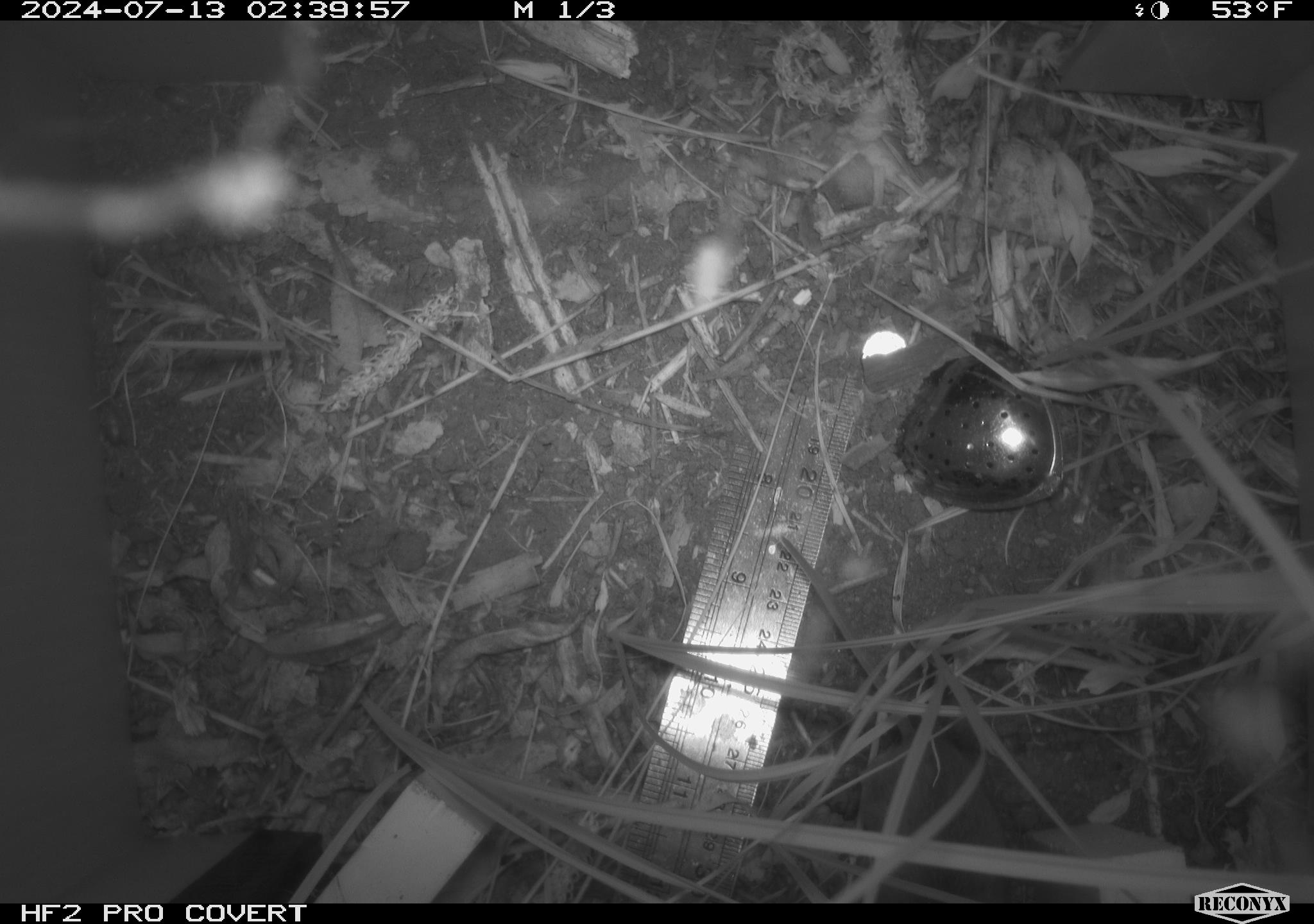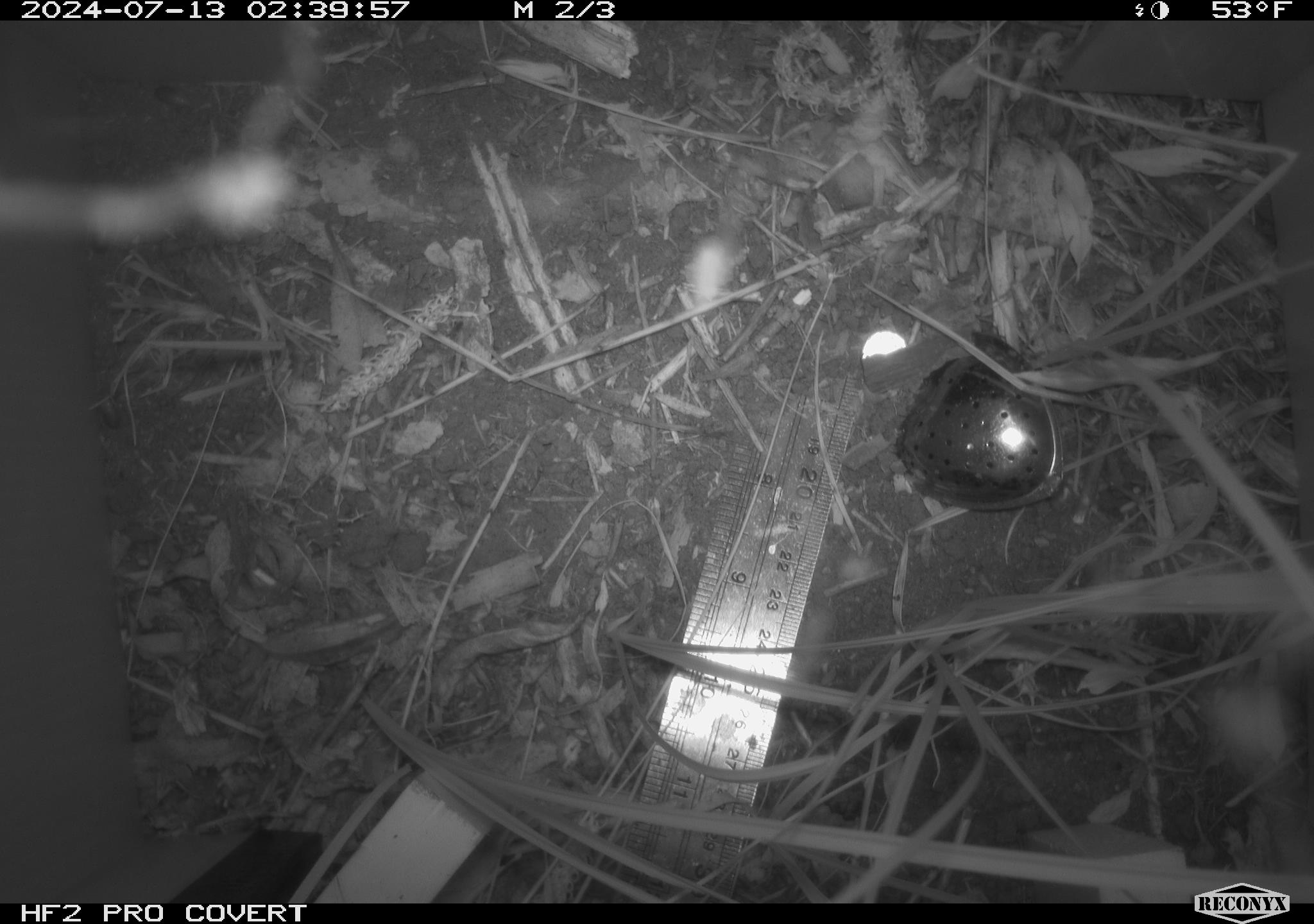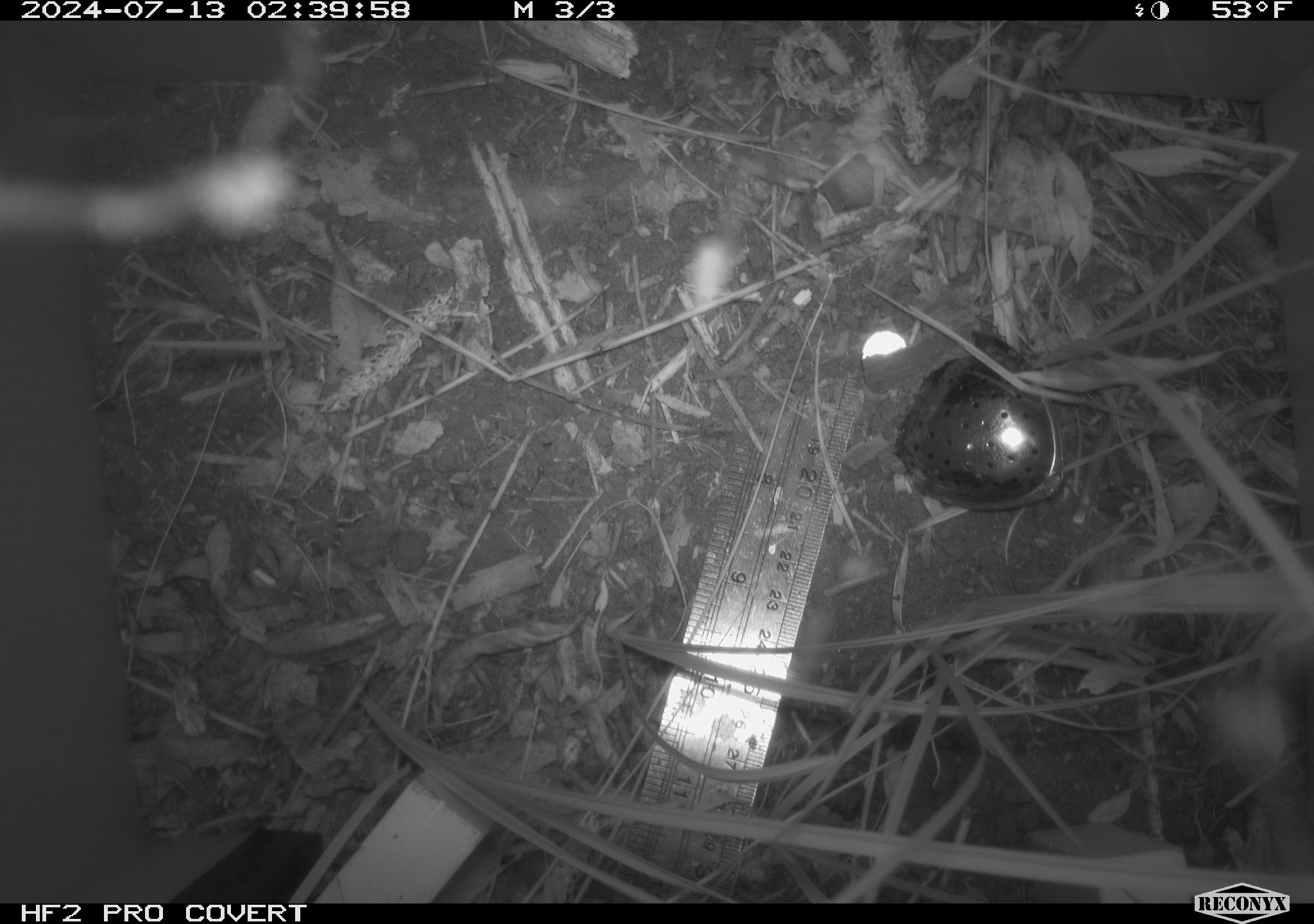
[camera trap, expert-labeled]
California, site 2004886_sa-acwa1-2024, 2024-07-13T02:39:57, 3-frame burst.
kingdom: Animalia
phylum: Chordata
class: Mammalia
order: Rodentia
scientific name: Rodentia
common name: mouse species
Mouse species (Rodentia).